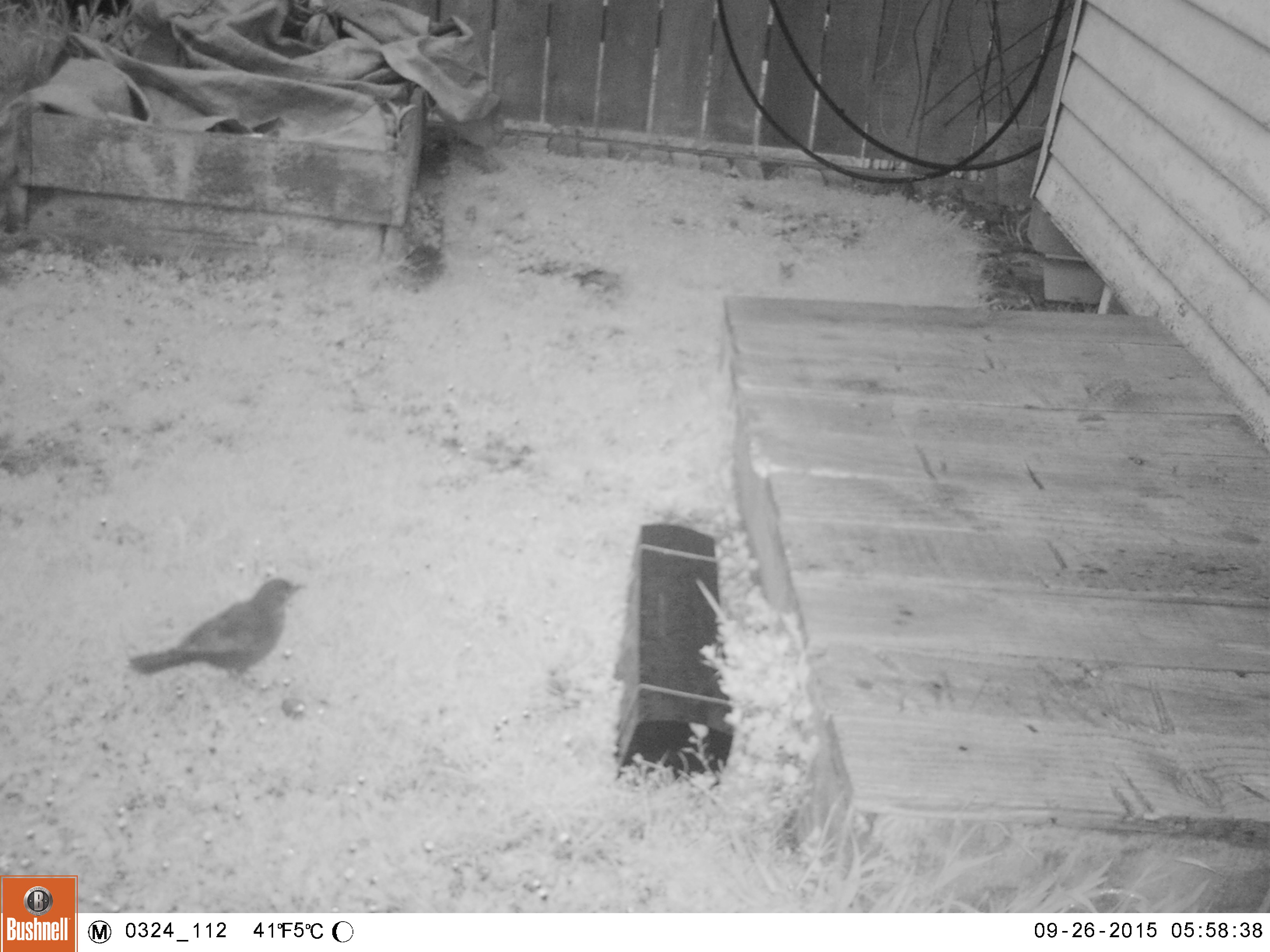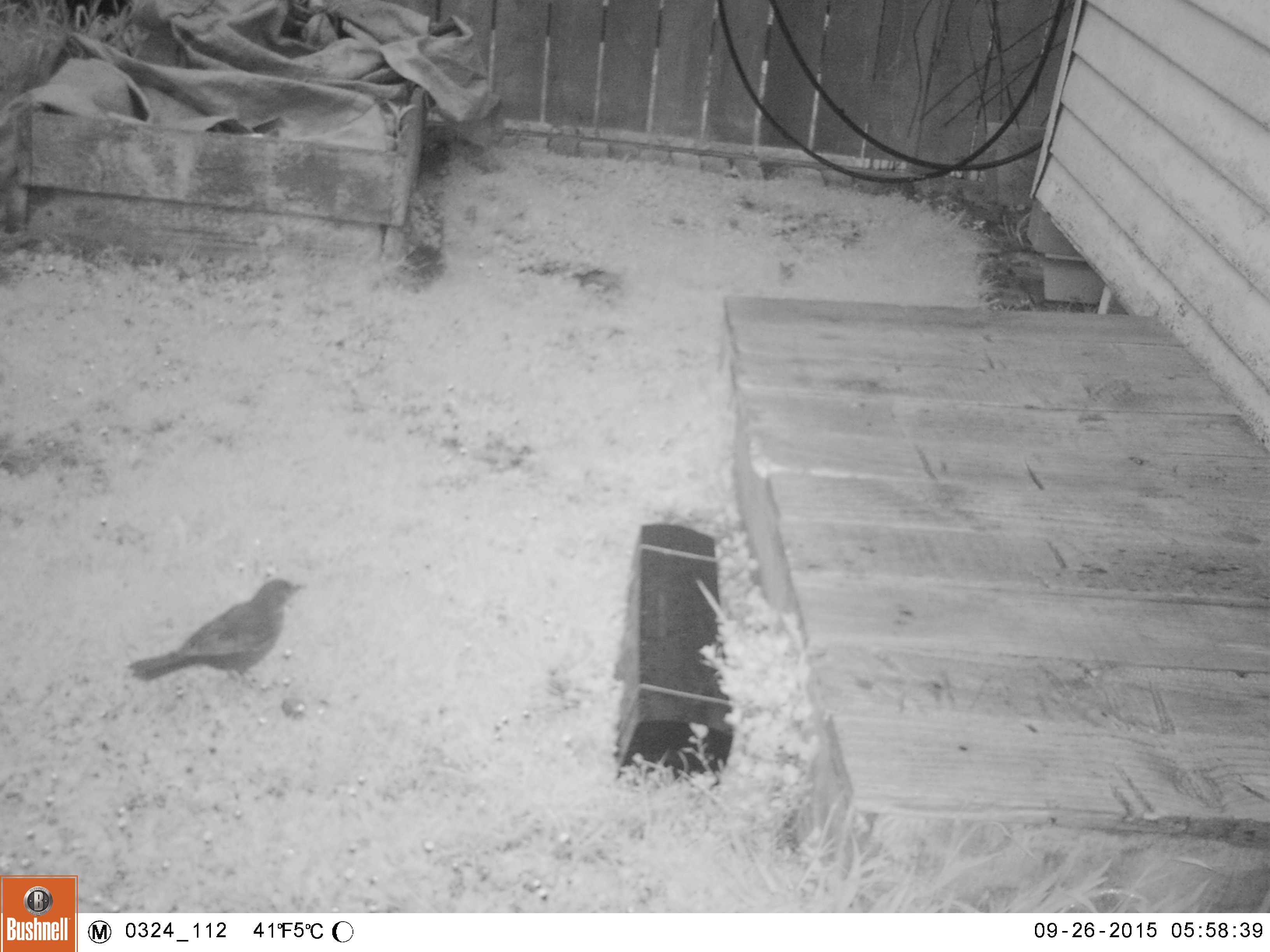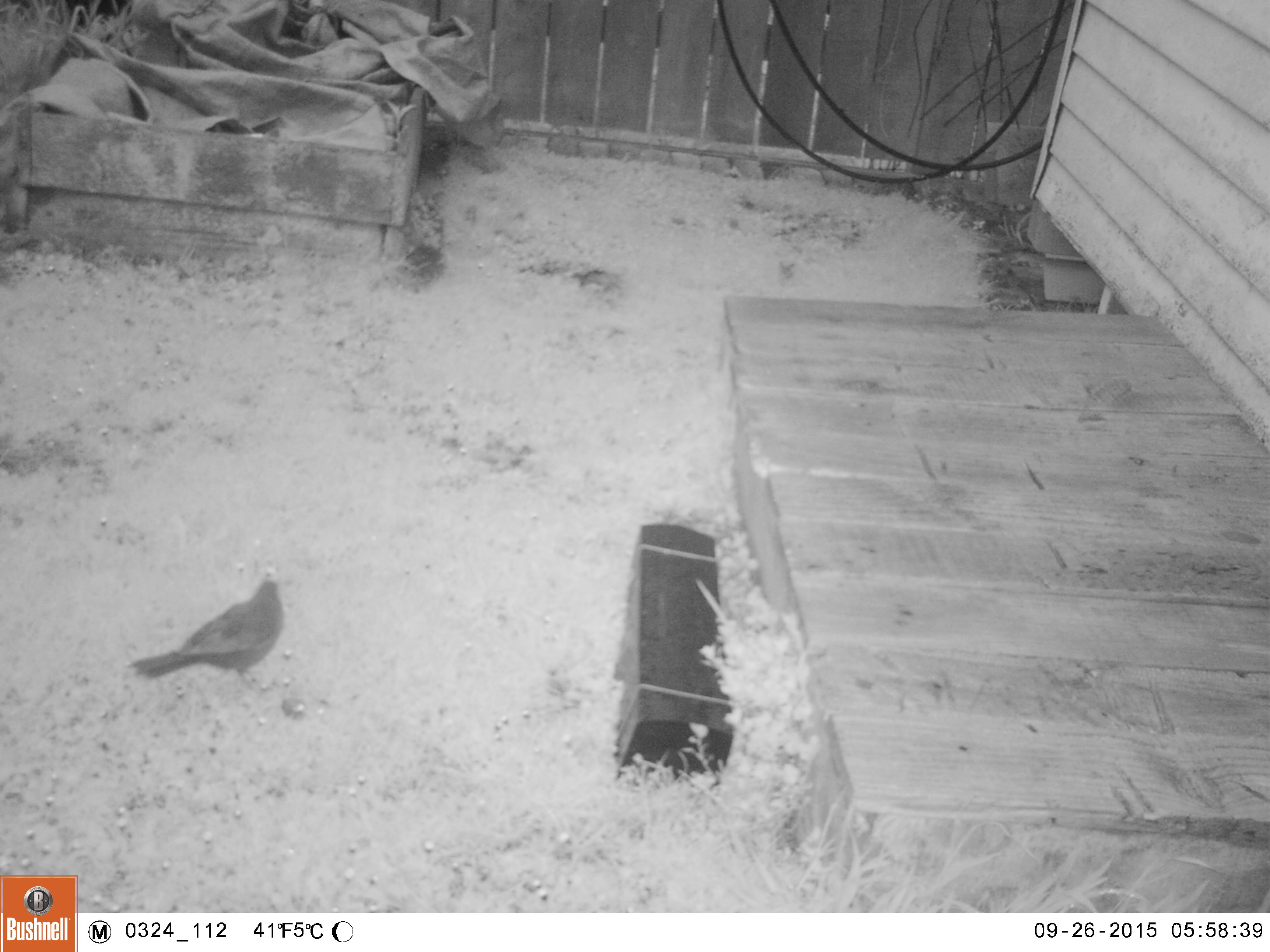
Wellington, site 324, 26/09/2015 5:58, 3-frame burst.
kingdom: Animalia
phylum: Chordata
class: Aves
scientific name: Aves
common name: bird